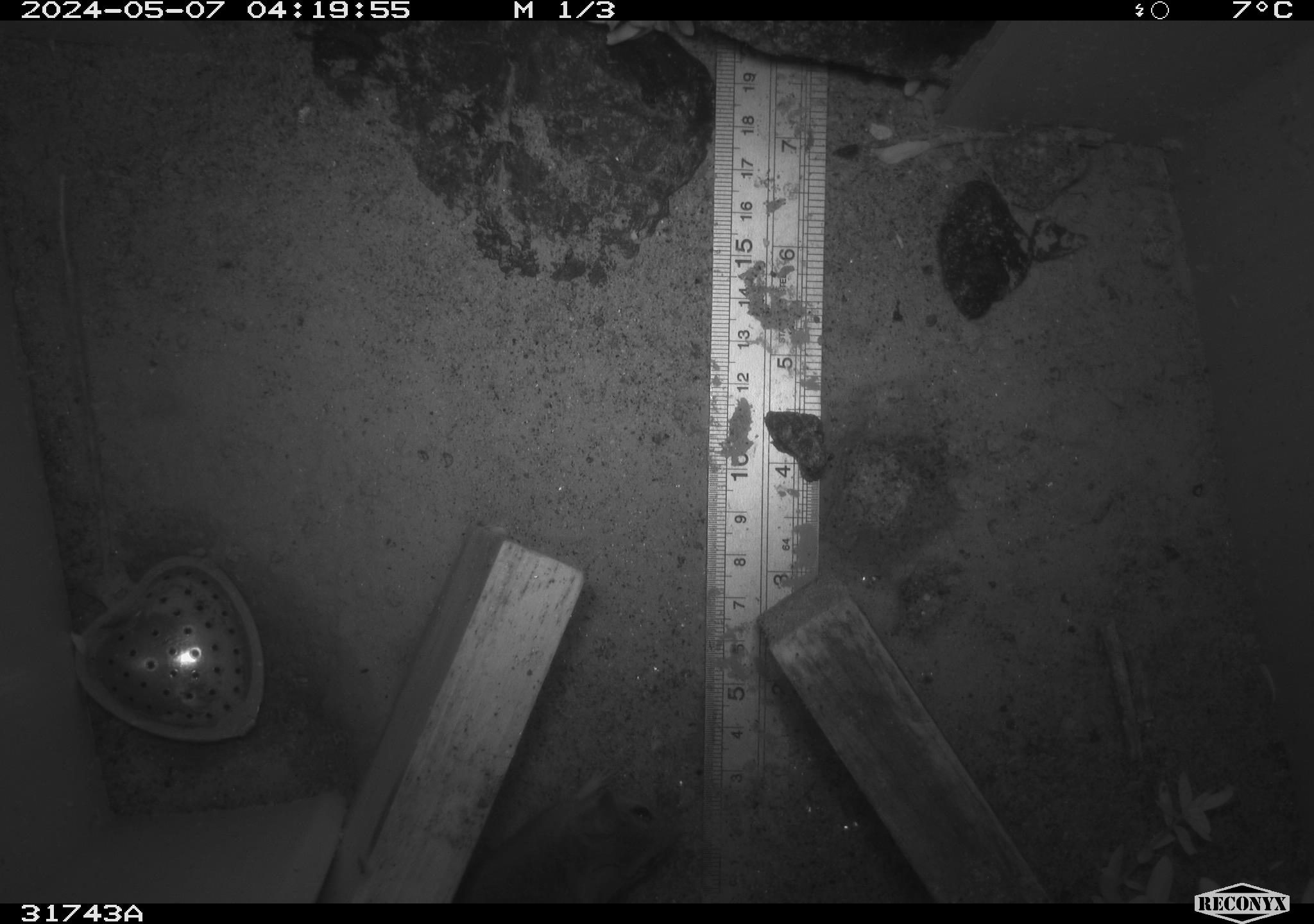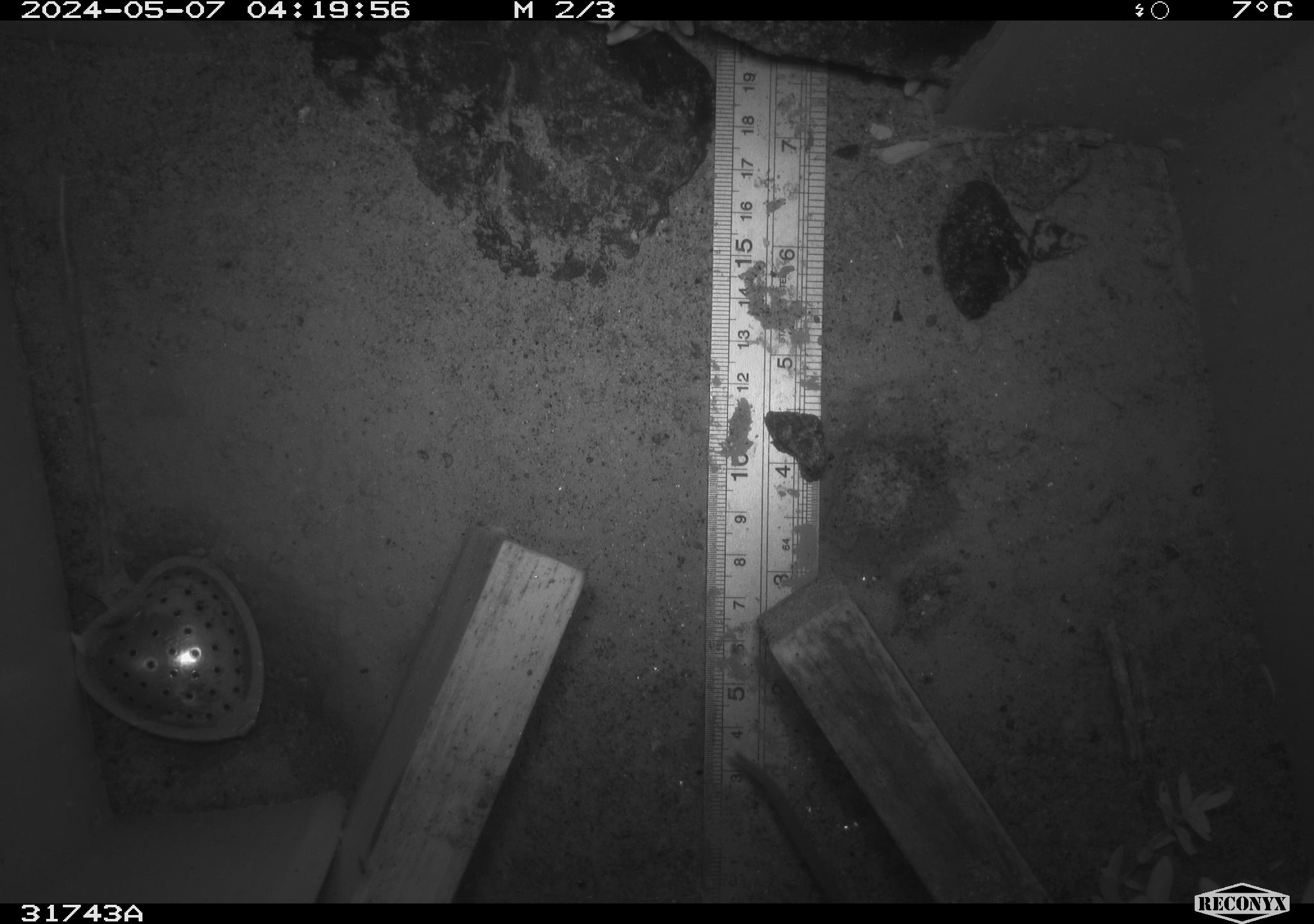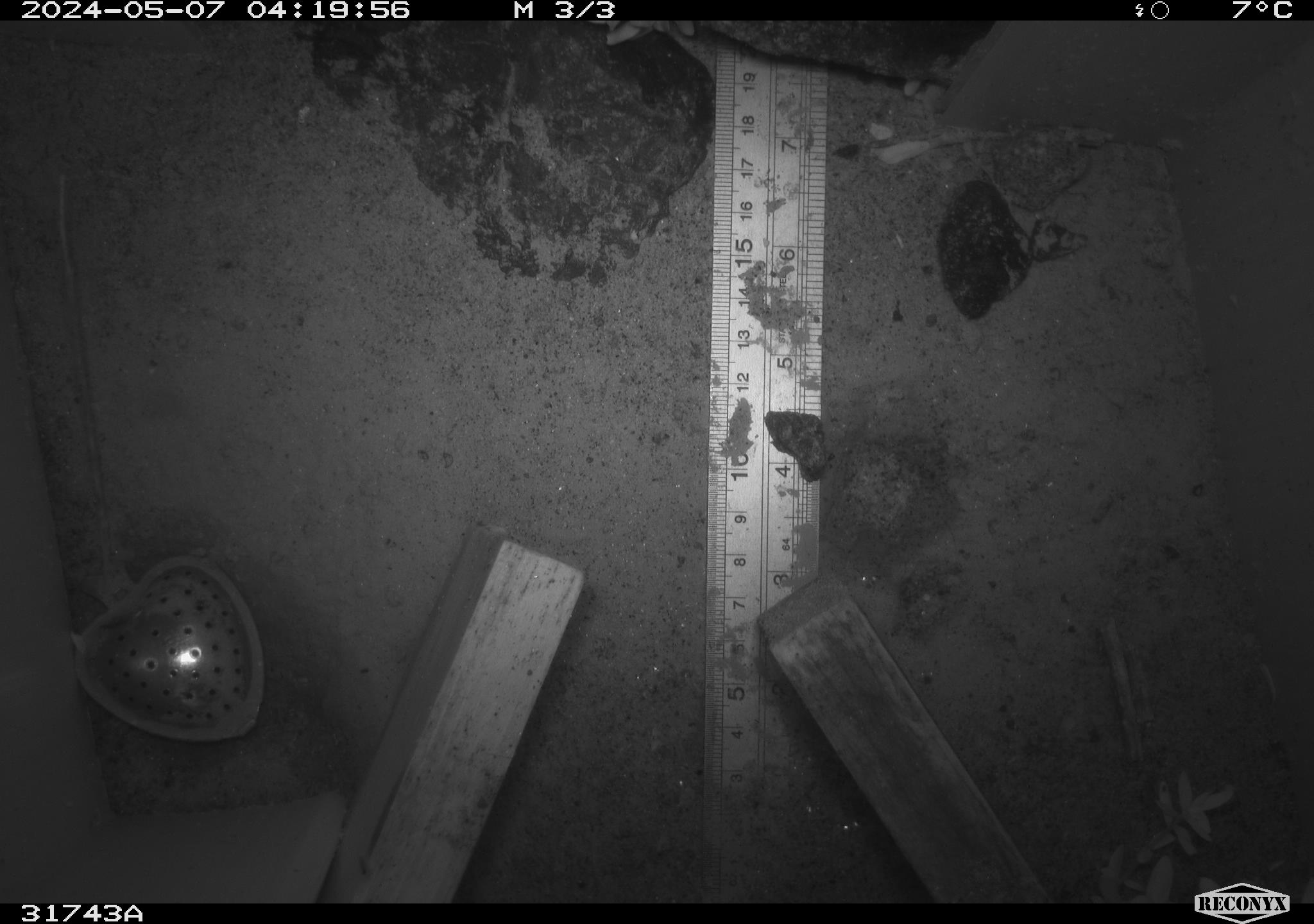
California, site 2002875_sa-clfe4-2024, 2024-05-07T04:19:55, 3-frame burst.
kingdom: Animalia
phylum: Chordata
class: Mammalia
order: Rodentia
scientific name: Rodentia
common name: rodent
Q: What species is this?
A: Rodent (Rodentia).